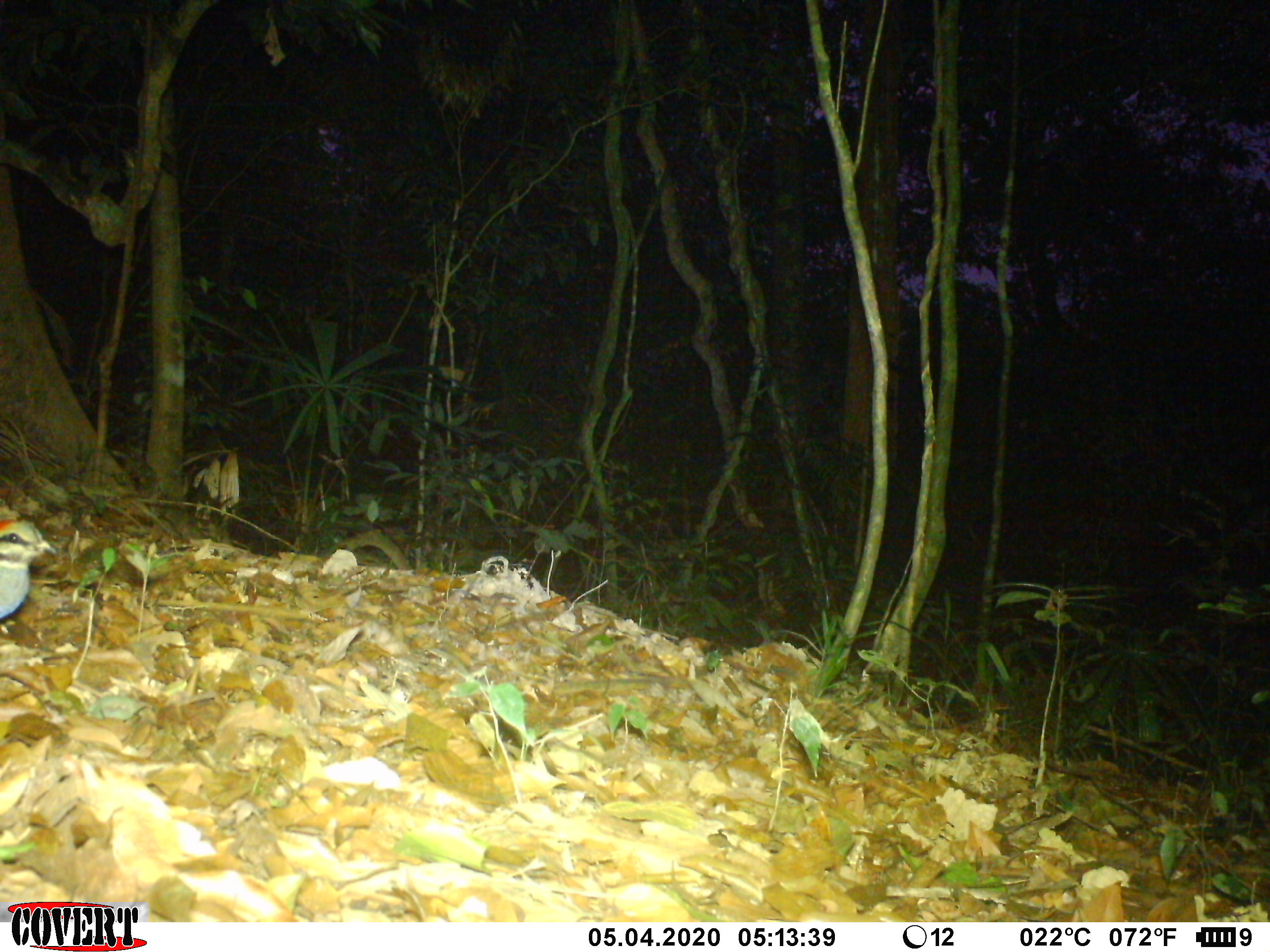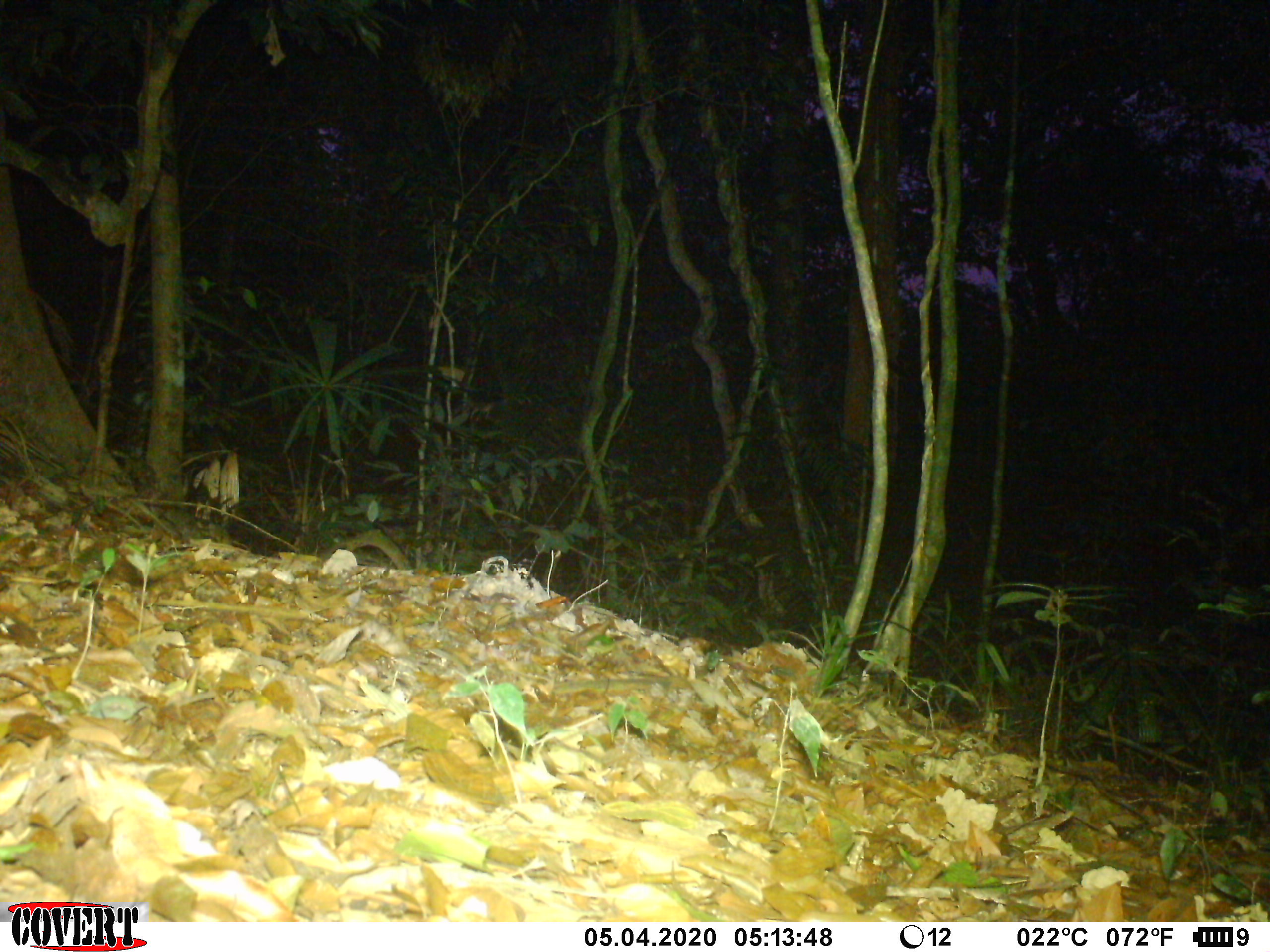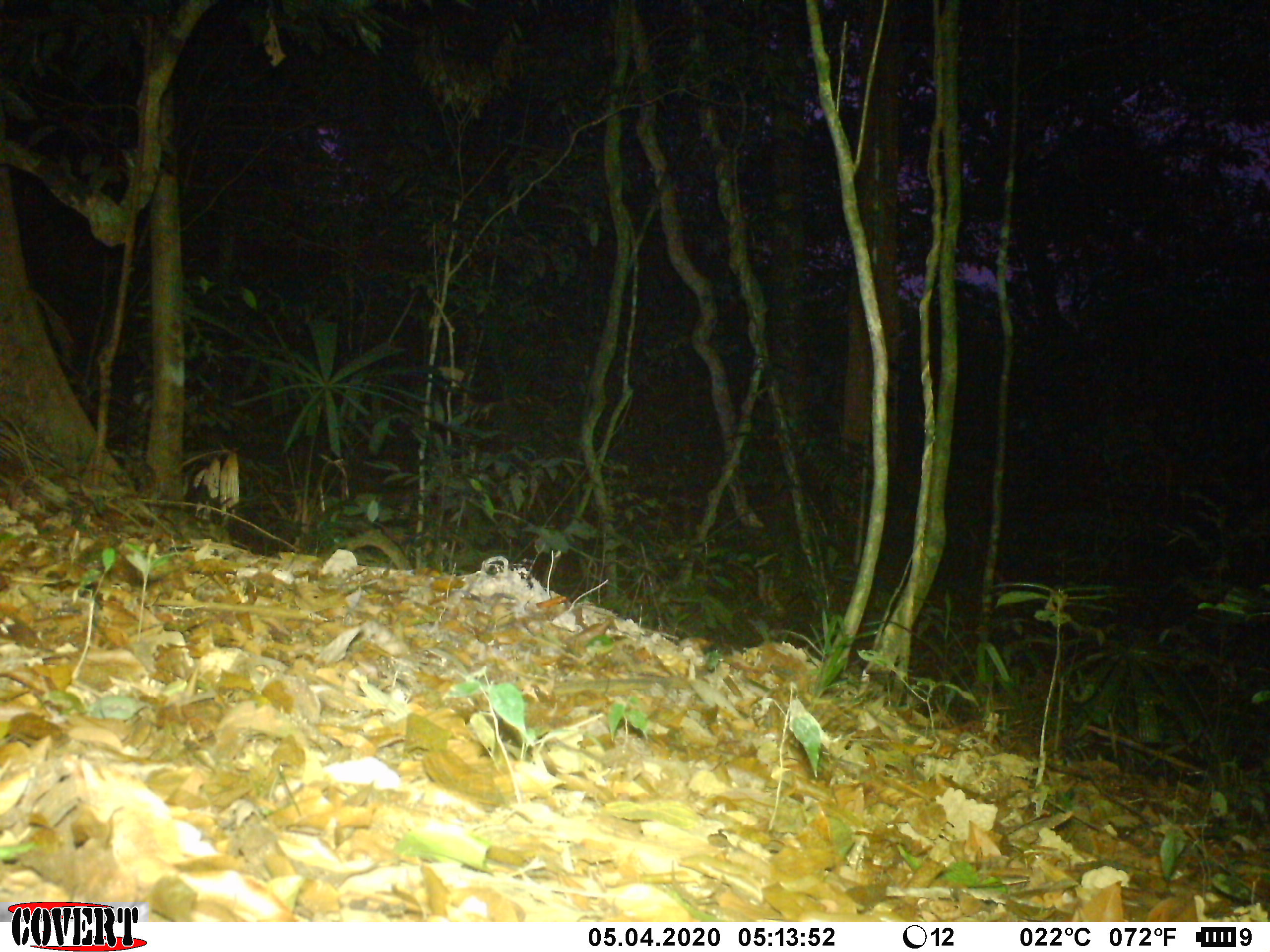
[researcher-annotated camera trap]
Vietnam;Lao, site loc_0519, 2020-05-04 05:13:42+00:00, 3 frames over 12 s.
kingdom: Animalia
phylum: Chordata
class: Aves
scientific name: Aves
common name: bird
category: unidentified bird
Unidentified bird (bird) (Aves). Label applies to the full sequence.